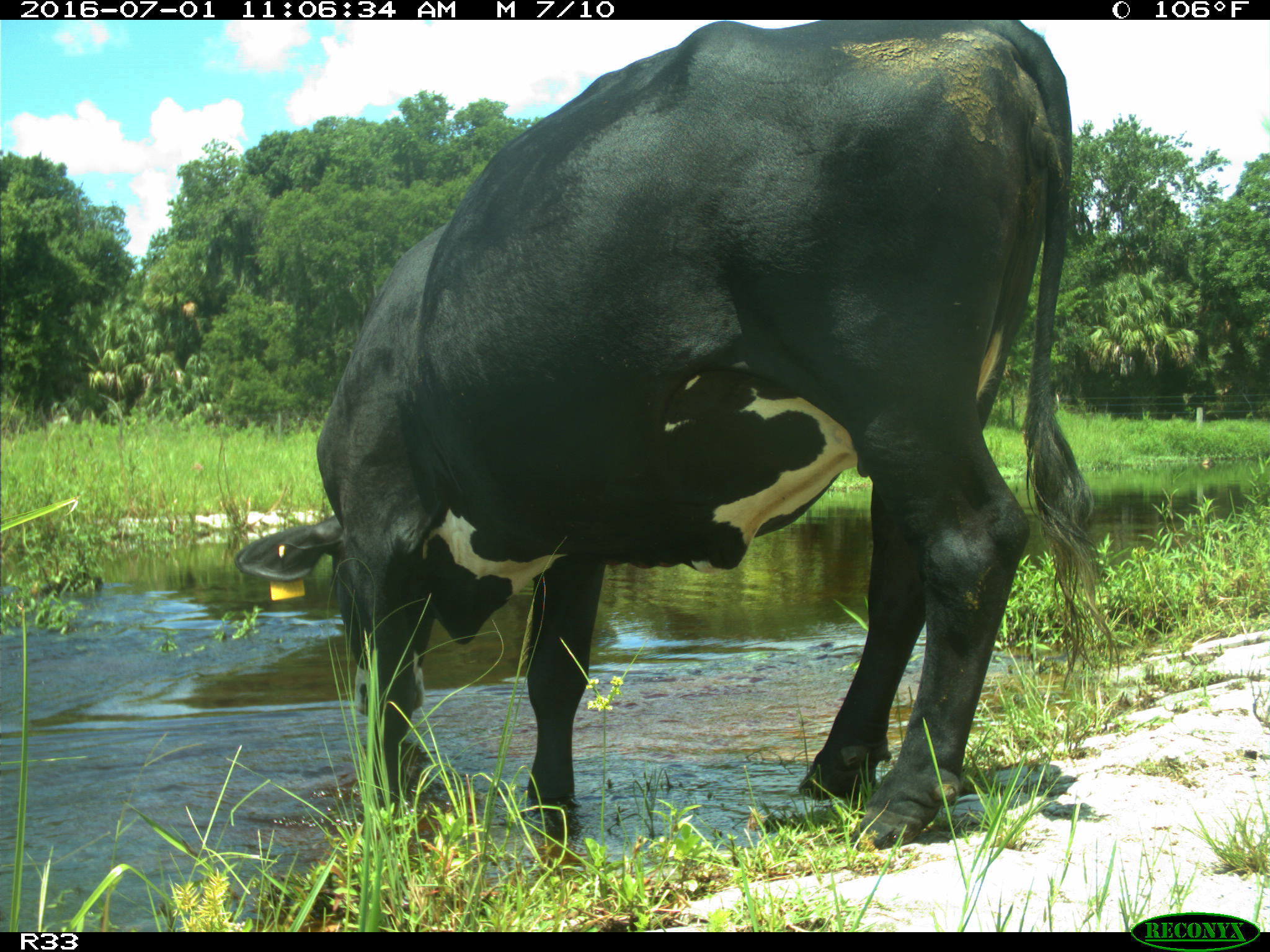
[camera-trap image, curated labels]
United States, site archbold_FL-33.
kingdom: Animalia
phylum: Chordata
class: Mammalia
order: Artiodactyla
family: Bovidae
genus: Bos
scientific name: Bos taurus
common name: domestic cow